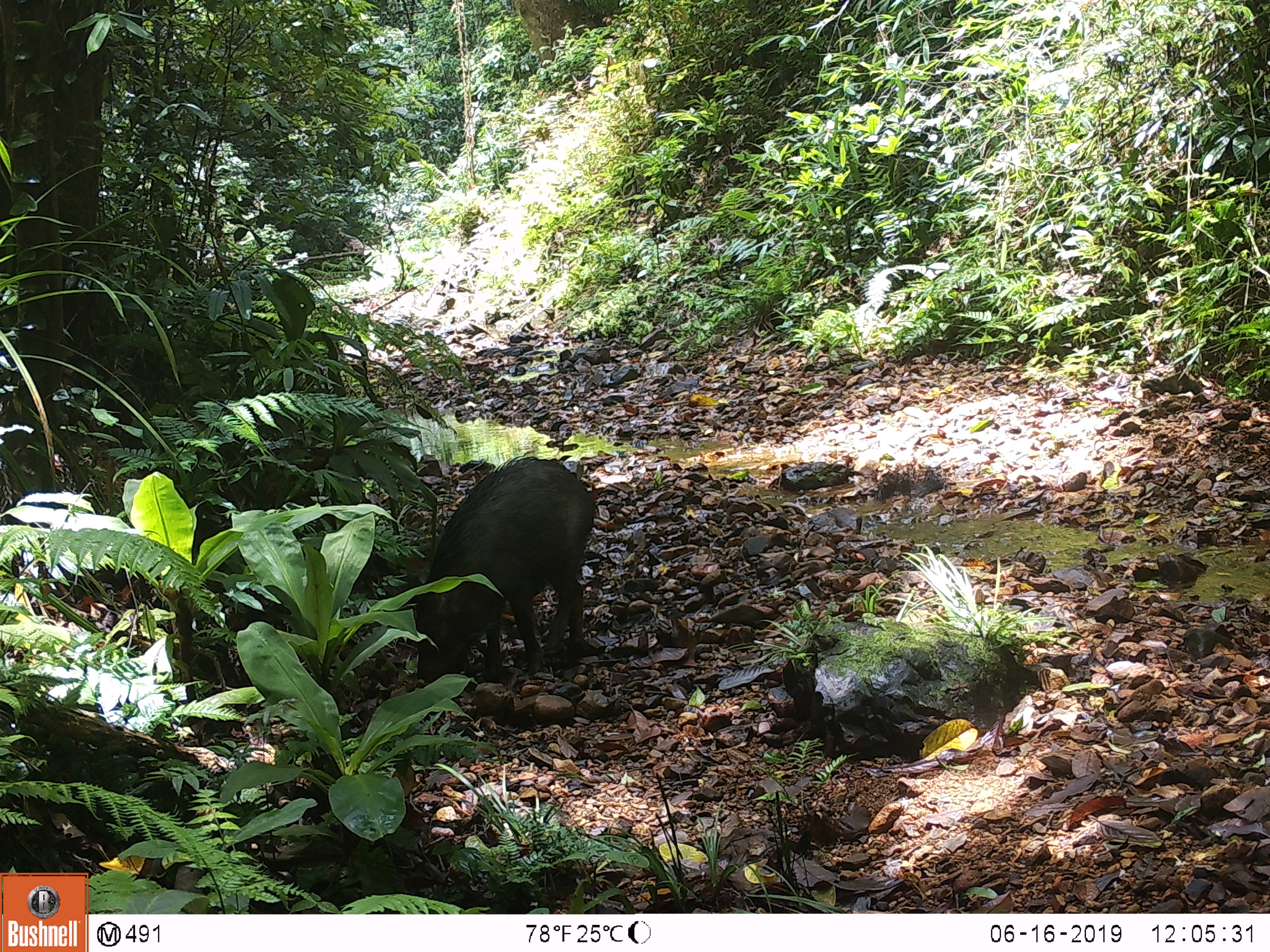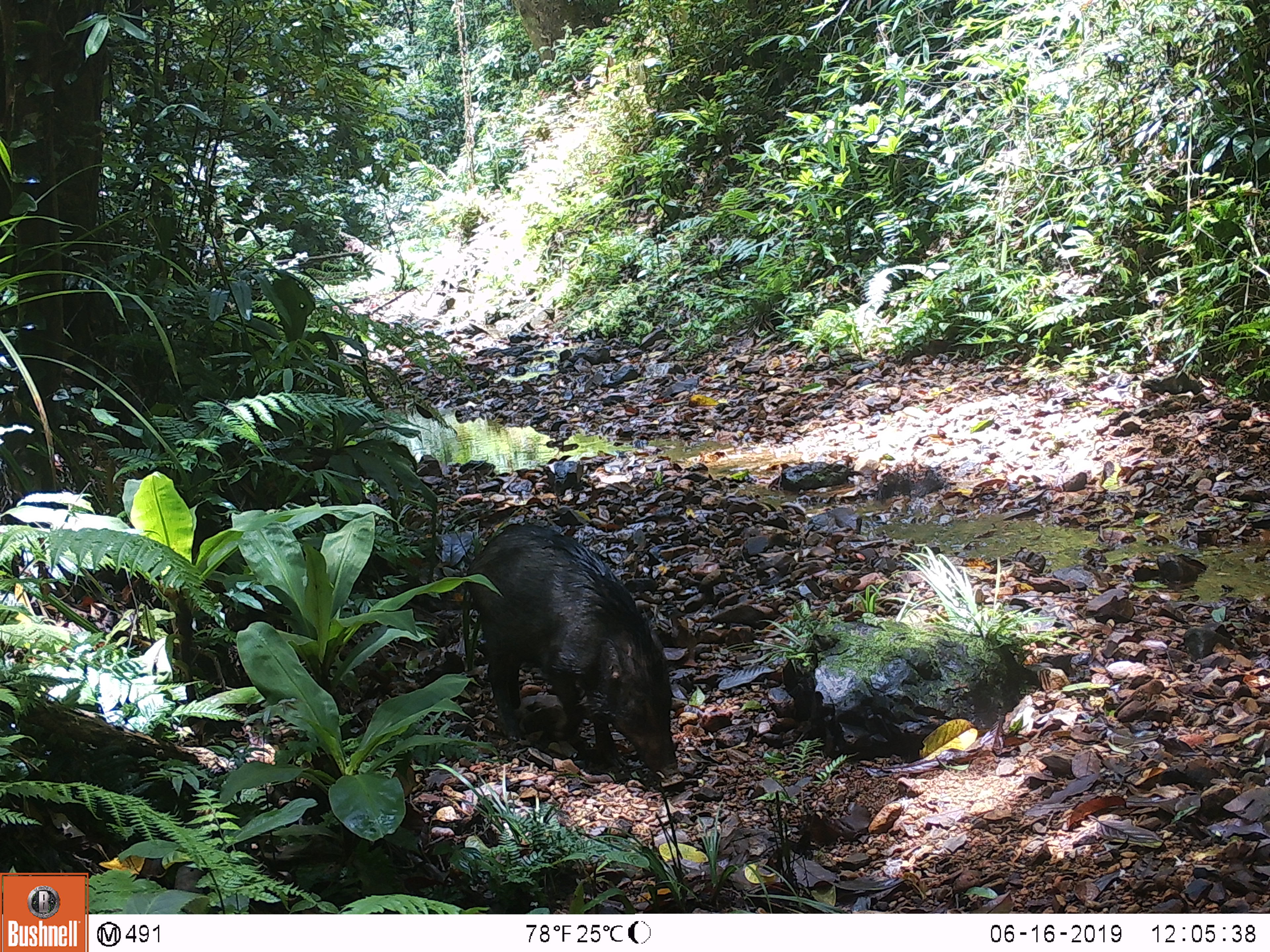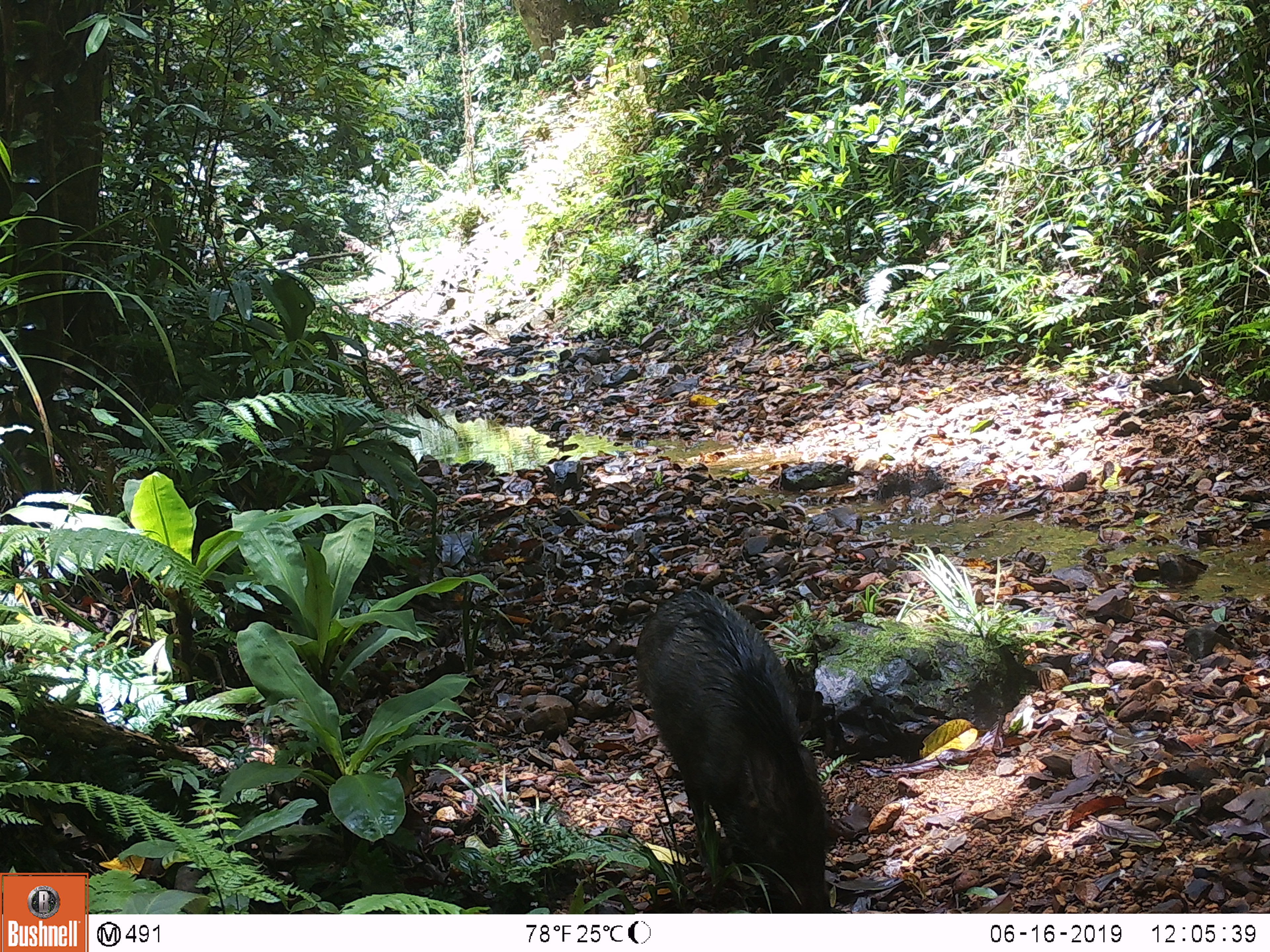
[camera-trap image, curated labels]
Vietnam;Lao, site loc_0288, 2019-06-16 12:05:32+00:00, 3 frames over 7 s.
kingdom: Animalia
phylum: Chordata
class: Mammalia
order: Artiodactyla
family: Suidae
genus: Sus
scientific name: Sus scrofa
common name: eurasian wild pig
Eurasian wild pig (Sus scrofa). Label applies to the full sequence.